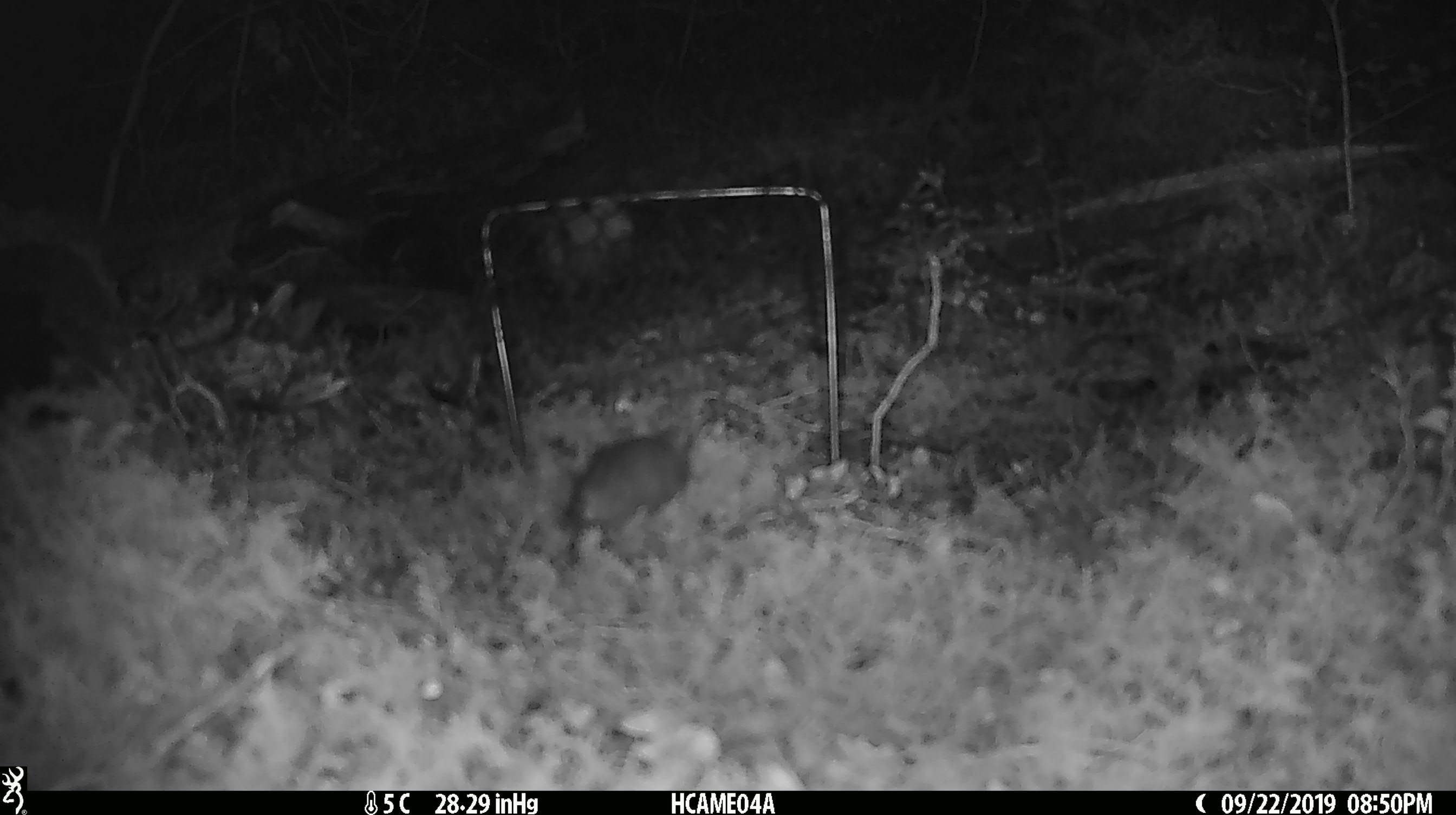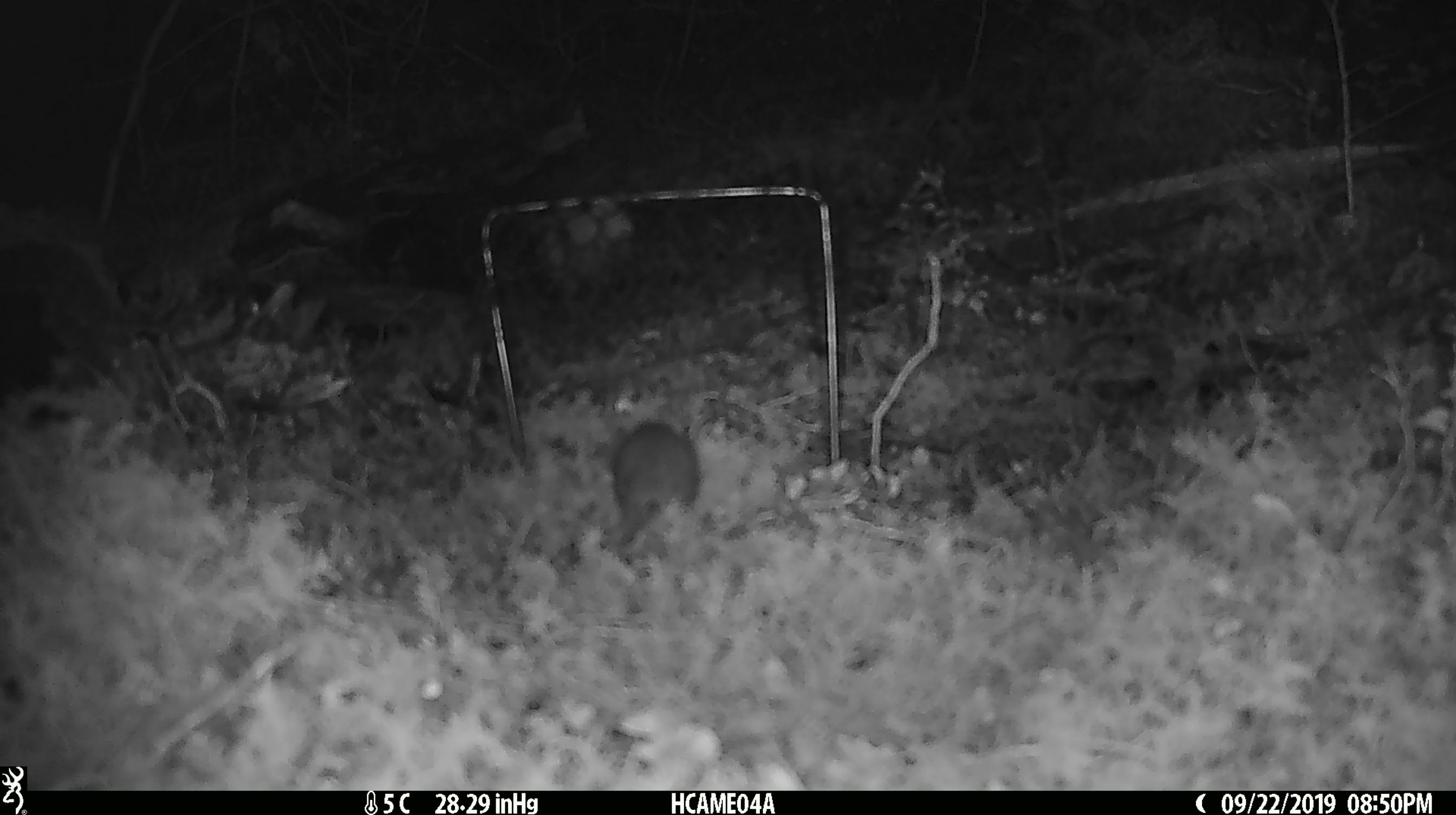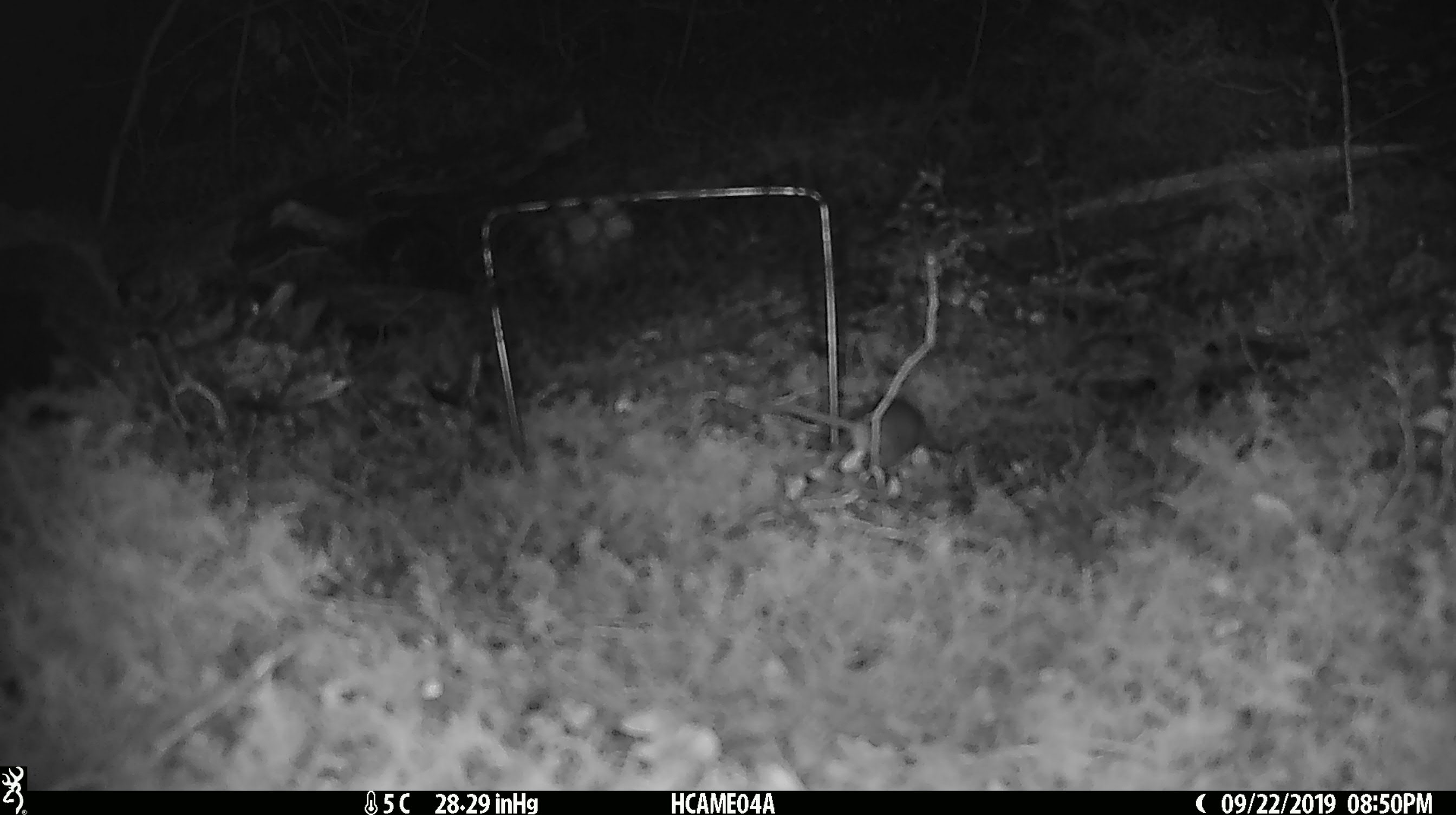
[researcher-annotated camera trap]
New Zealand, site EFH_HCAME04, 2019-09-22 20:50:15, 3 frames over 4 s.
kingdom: Animalia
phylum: Chordata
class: Mammalia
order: Rodentia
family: Muridae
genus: Mus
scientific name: Mus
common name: mouse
Mouse (Mus).